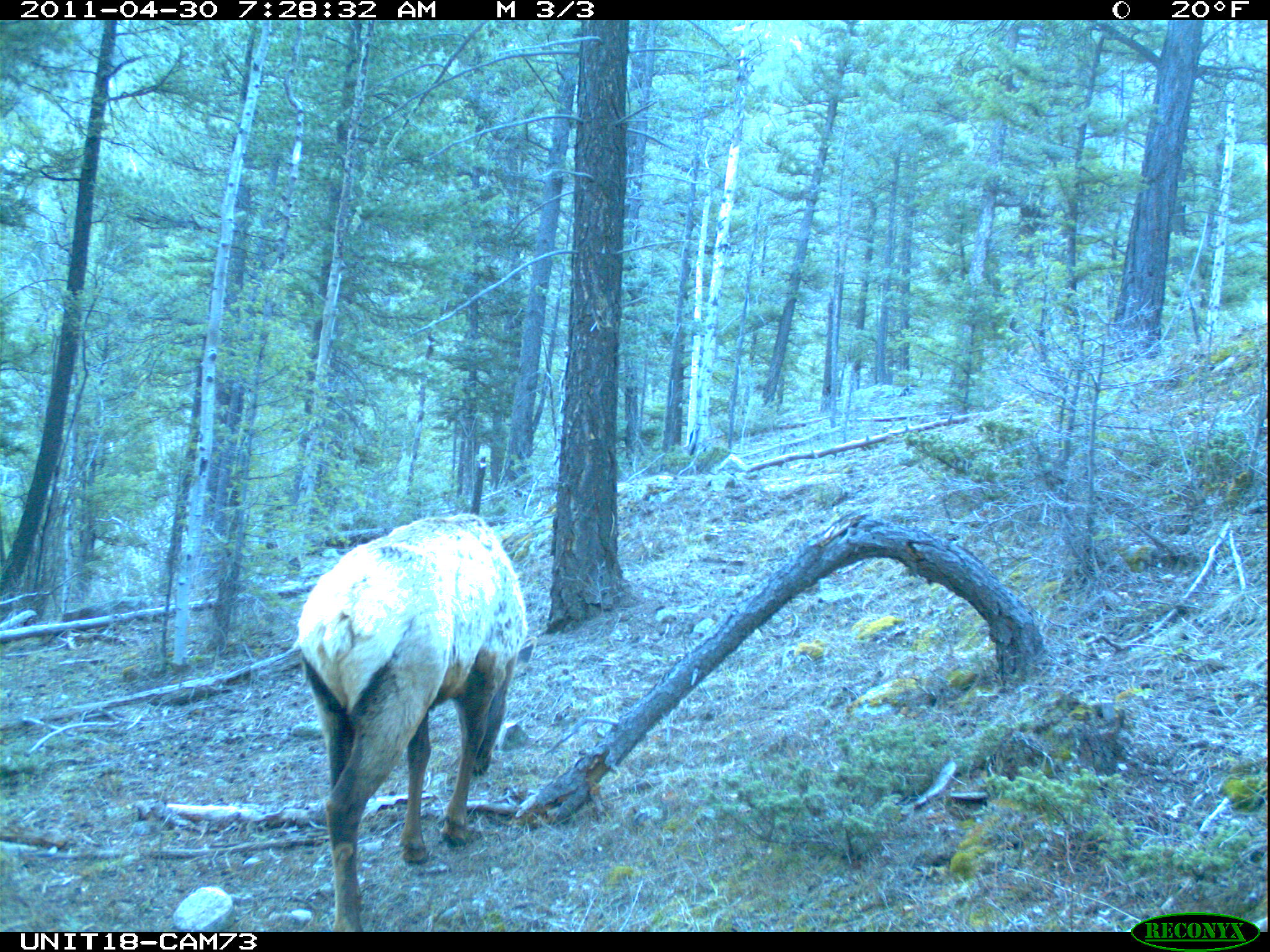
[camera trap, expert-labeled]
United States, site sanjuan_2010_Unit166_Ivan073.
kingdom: Animalia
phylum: Chordata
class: Mammalia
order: Artiodactyla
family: Cervidae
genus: Cervus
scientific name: Cervus elaphus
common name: red deer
Cervus elaphus (red deer).